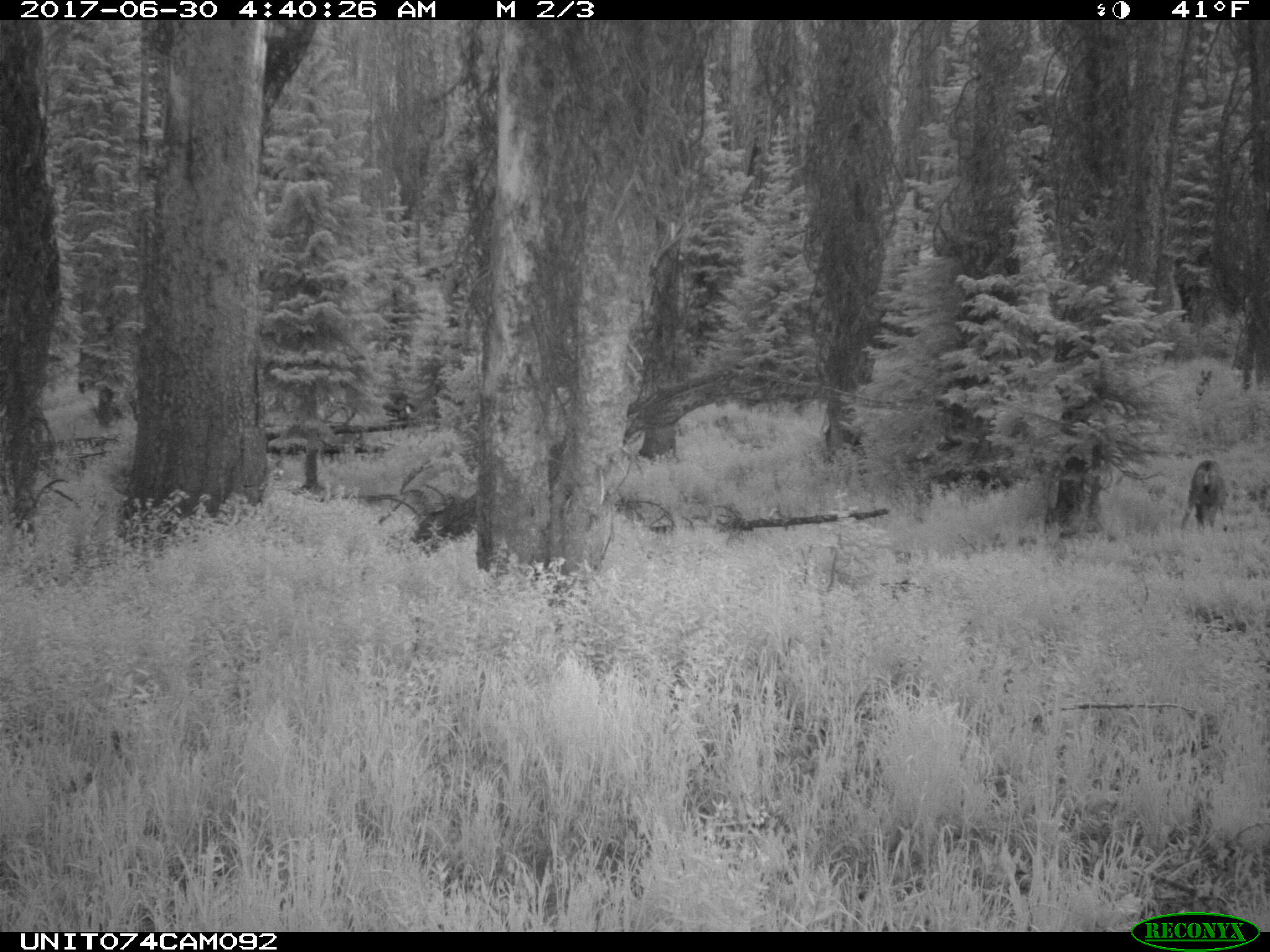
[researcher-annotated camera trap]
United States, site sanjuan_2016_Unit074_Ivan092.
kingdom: Animalia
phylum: Chordata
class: Mammalia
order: Artiodactyla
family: Cervidae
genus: Odocoileus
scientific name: Odocoileus hemionus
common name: mule deer